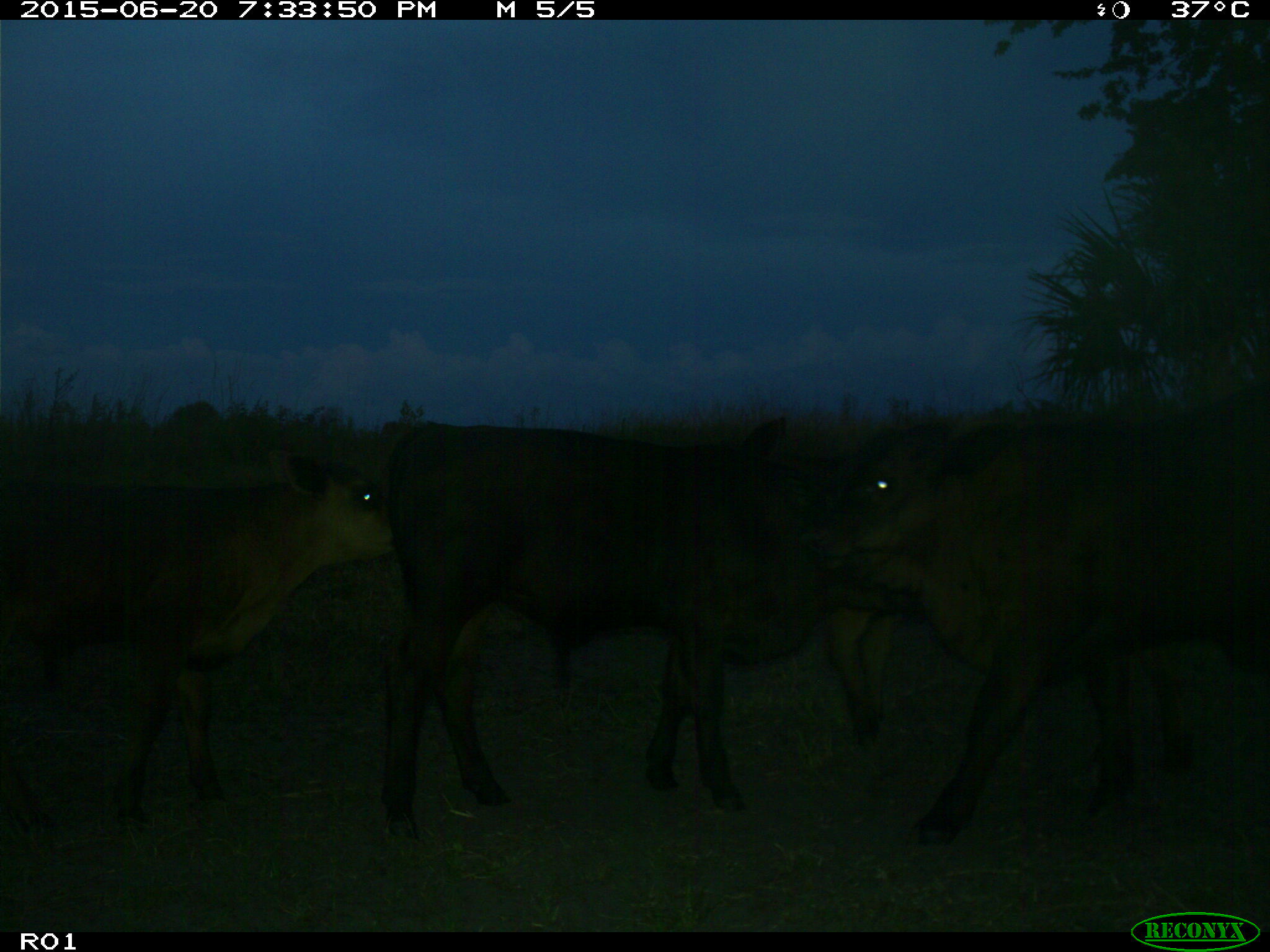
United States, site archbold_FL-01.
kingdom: Animalia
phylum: Chordata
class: Mammalia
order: Artiodactyla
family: Bovidae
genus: Bos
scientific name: Bos taurus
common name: domestic cow